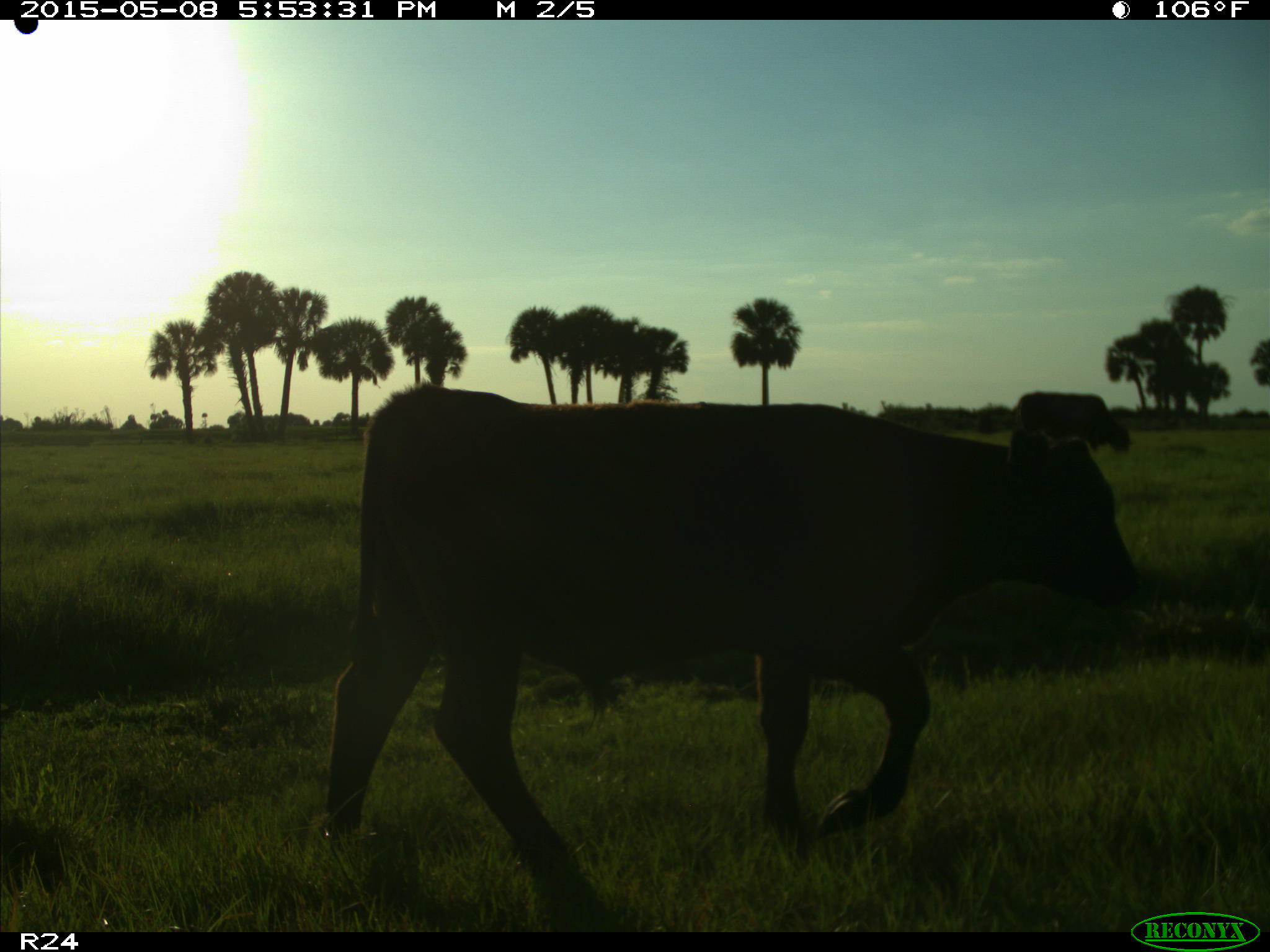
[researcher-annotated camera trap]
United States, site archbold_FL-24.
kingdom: Animalia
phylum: Chordata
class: Mammalia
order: Artiodactyla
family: Bovidae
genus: Bos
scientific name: Bos taurus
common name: domestic cow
Bos taurus (domestic cow).